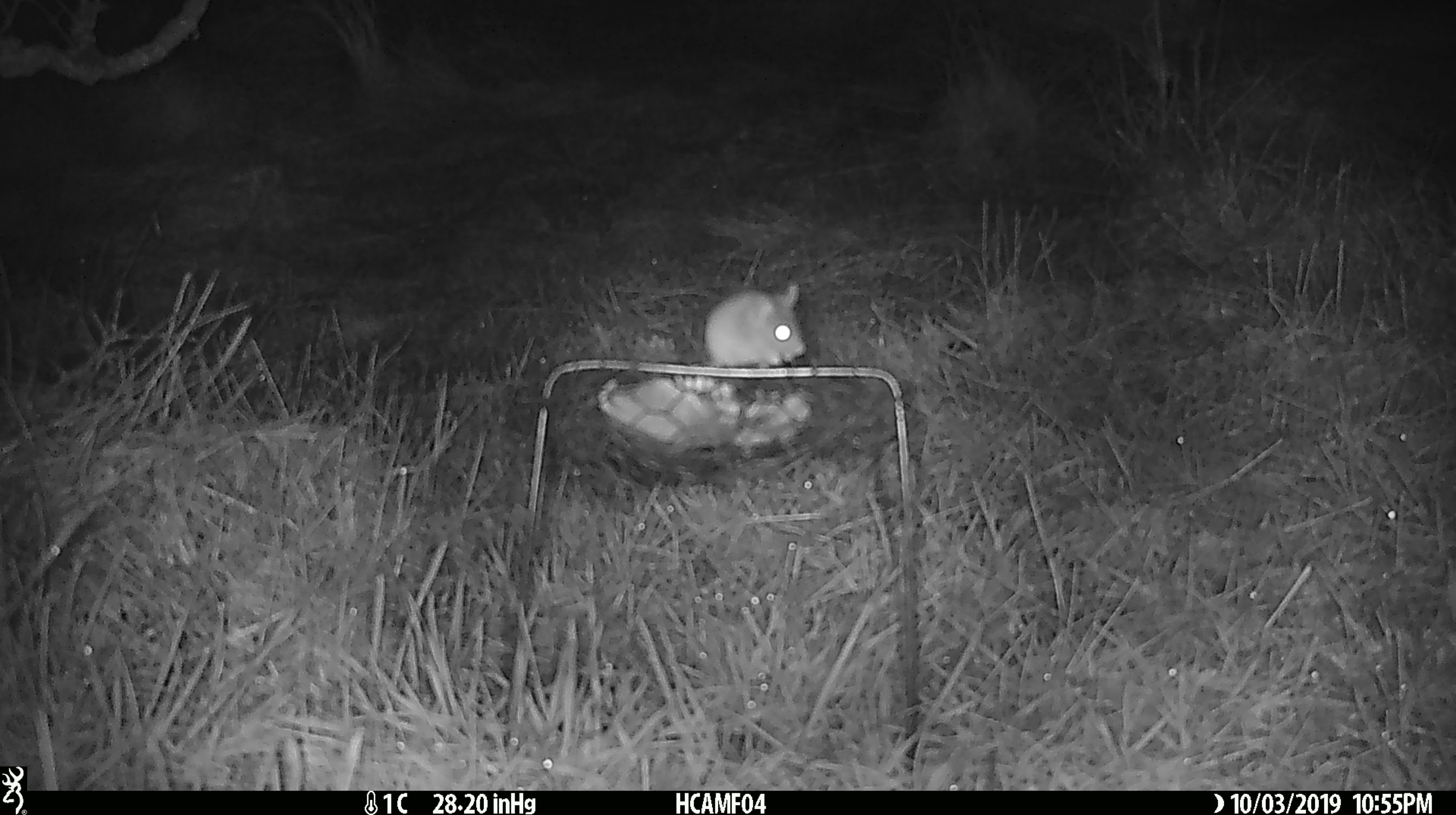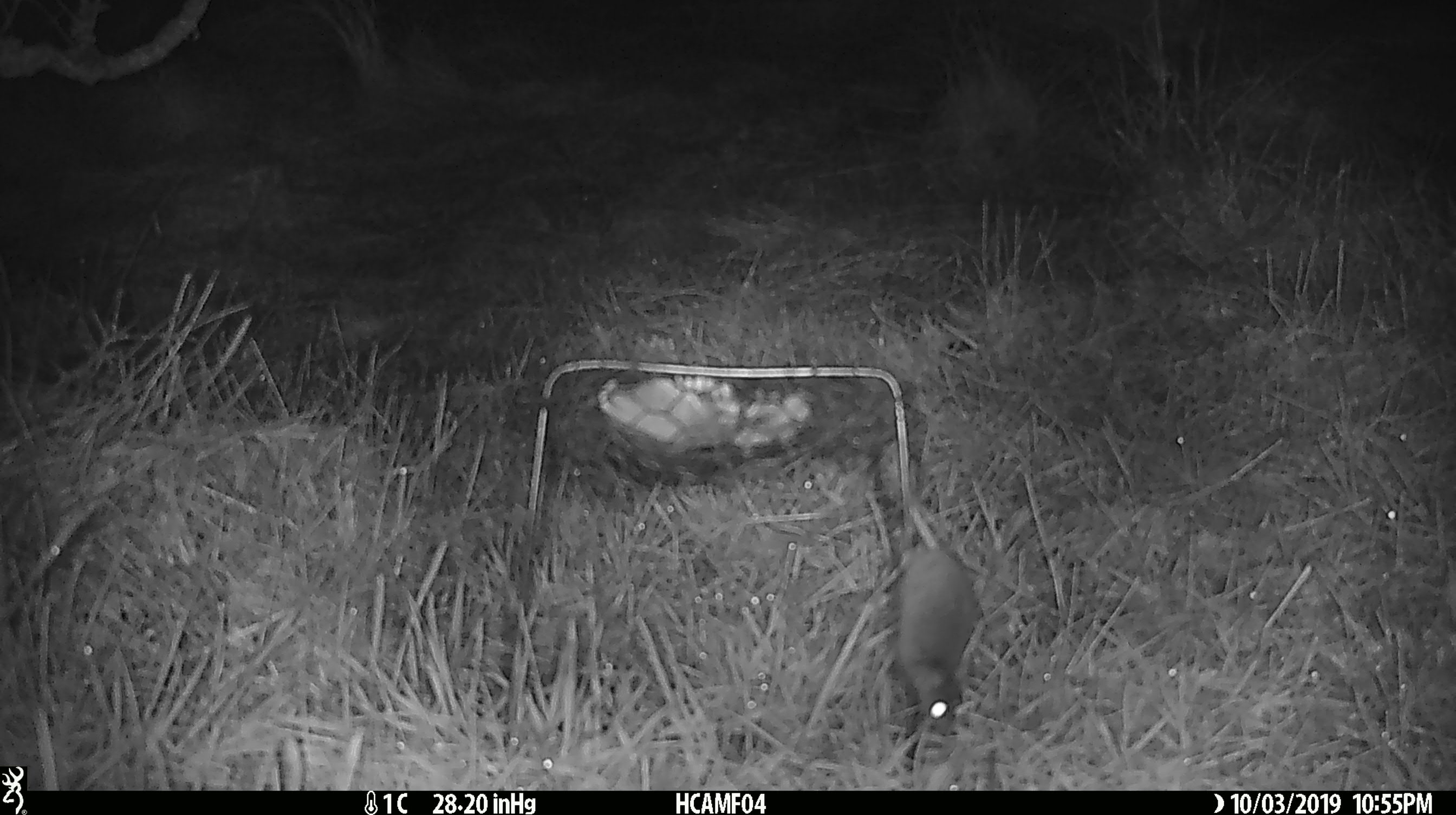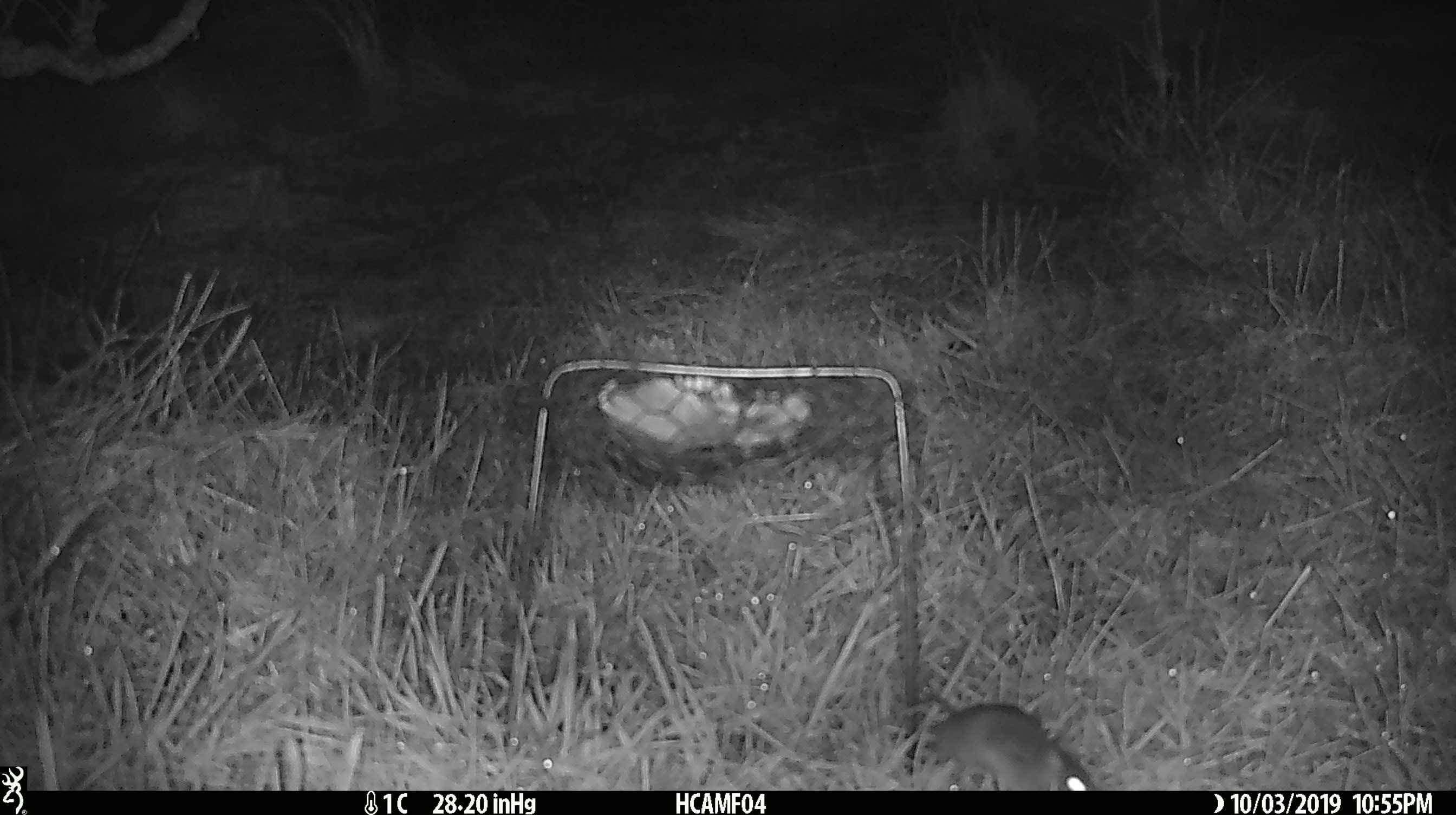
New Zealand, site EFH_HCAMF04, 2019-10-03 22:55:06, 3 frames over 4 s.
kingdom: Animalia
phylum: Chordata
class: Mammalia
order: Rodentia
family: Muridae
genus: Mus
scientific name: Mus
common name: mouse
Mouse (Mus).